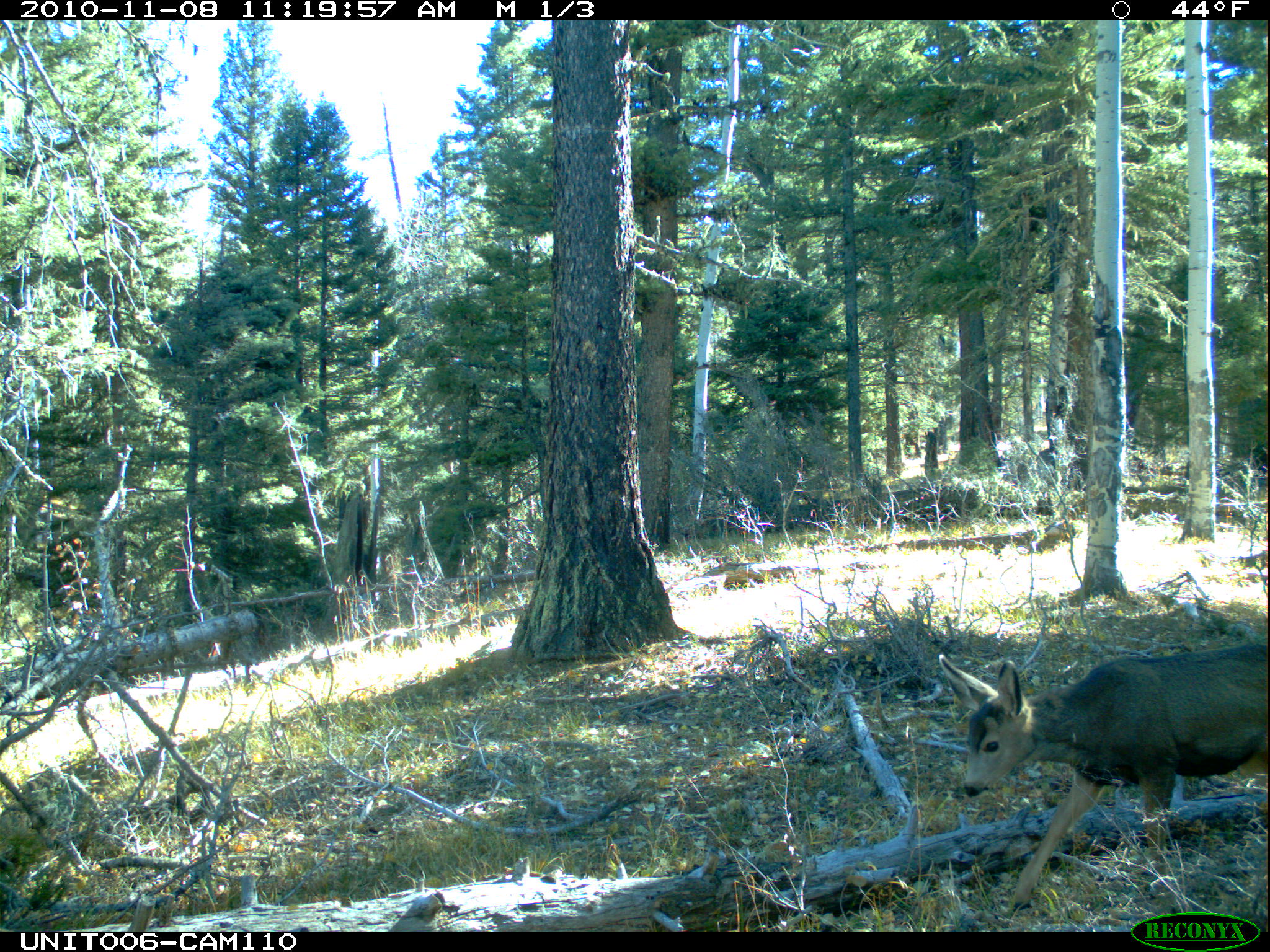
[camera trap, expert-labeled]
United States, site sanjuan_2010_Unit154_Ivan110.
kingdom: Animalia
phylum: Chordata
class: Mammalia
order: Artiodactyla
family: Cervidae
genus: Odocoileus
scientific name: Odocoileus hemionus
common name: mule deer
Odocoileus hemionus (mule deer).